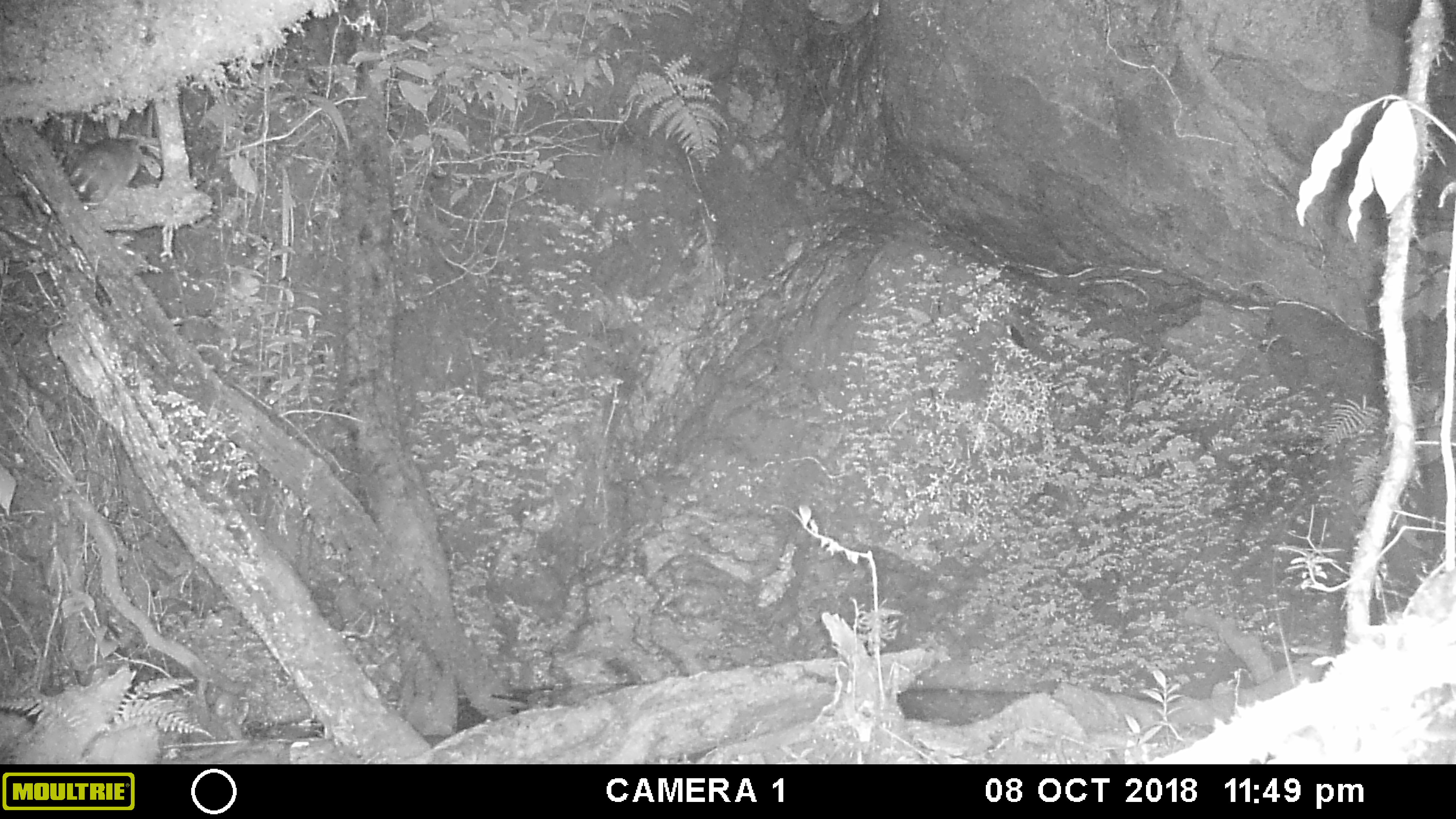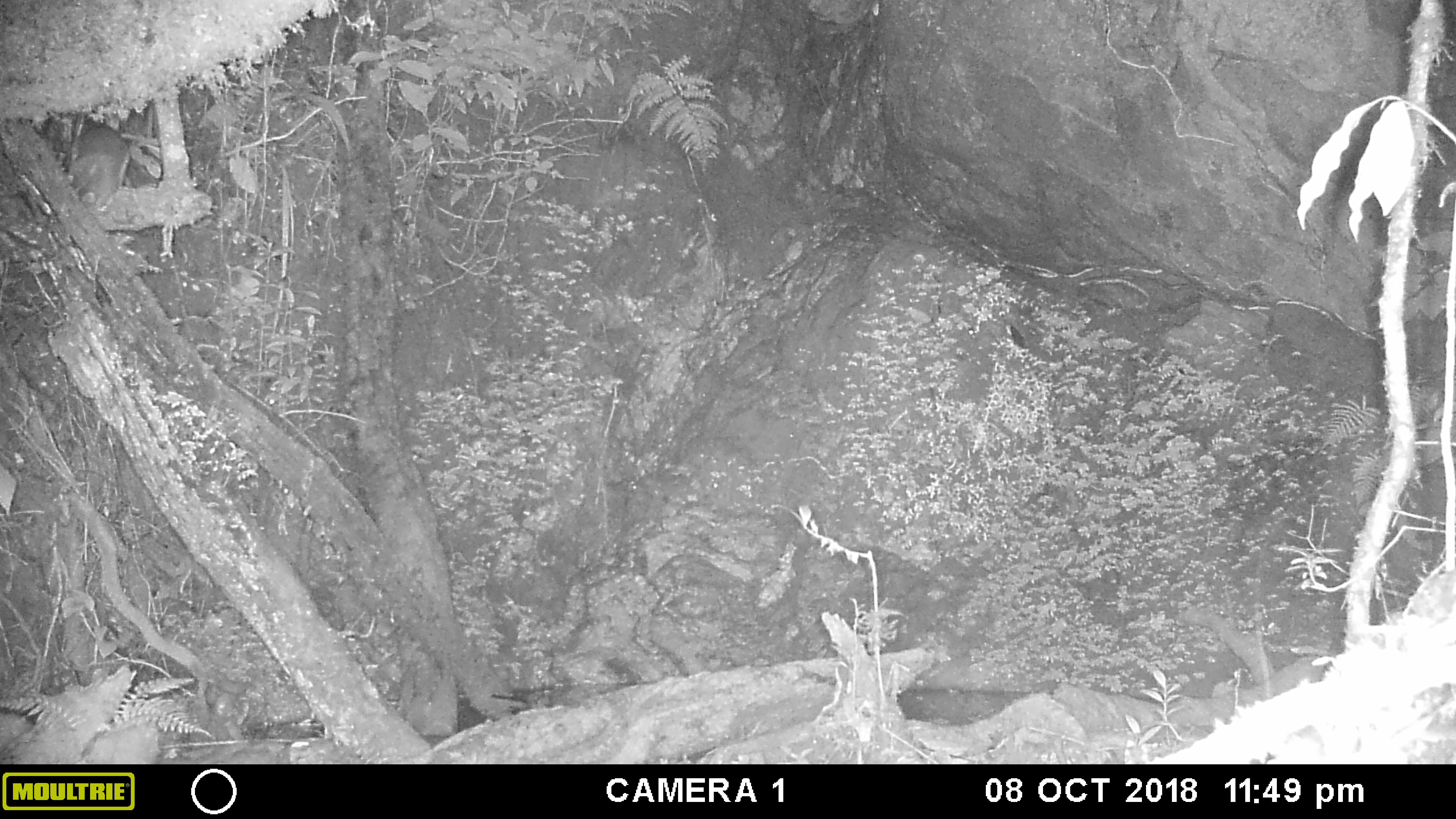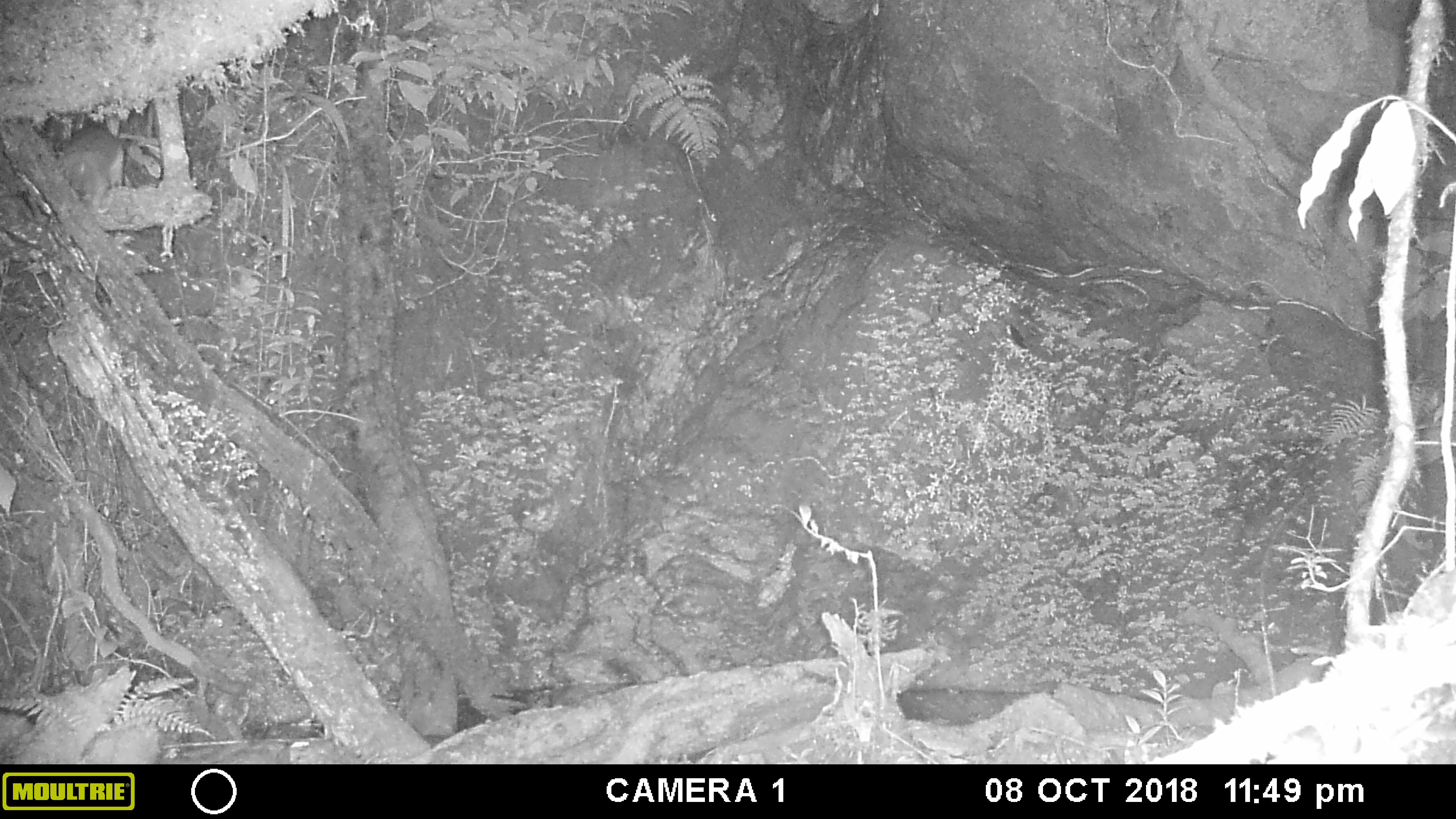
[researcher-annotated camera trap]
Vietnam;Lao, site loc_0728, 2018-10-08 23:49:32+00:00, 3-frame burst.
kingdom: Animalia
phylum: Chordata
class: Mammalia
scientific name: Mammalia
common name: mammal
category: unidentified small mammal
Unidentified small mammal (mammal) (Mammalia). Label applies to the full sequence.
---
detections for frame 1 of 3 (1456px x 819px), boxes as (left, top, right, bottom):
unidentified small mammal: (67, 136, 141, 204)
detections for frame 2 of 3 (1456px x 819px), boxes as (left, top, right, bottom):
unidentified small mammal: (66, 124, 131, 212)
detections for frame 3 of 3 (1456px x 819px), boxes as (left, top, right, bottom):
unidentified small mammal: (54, 125, 124, 213)